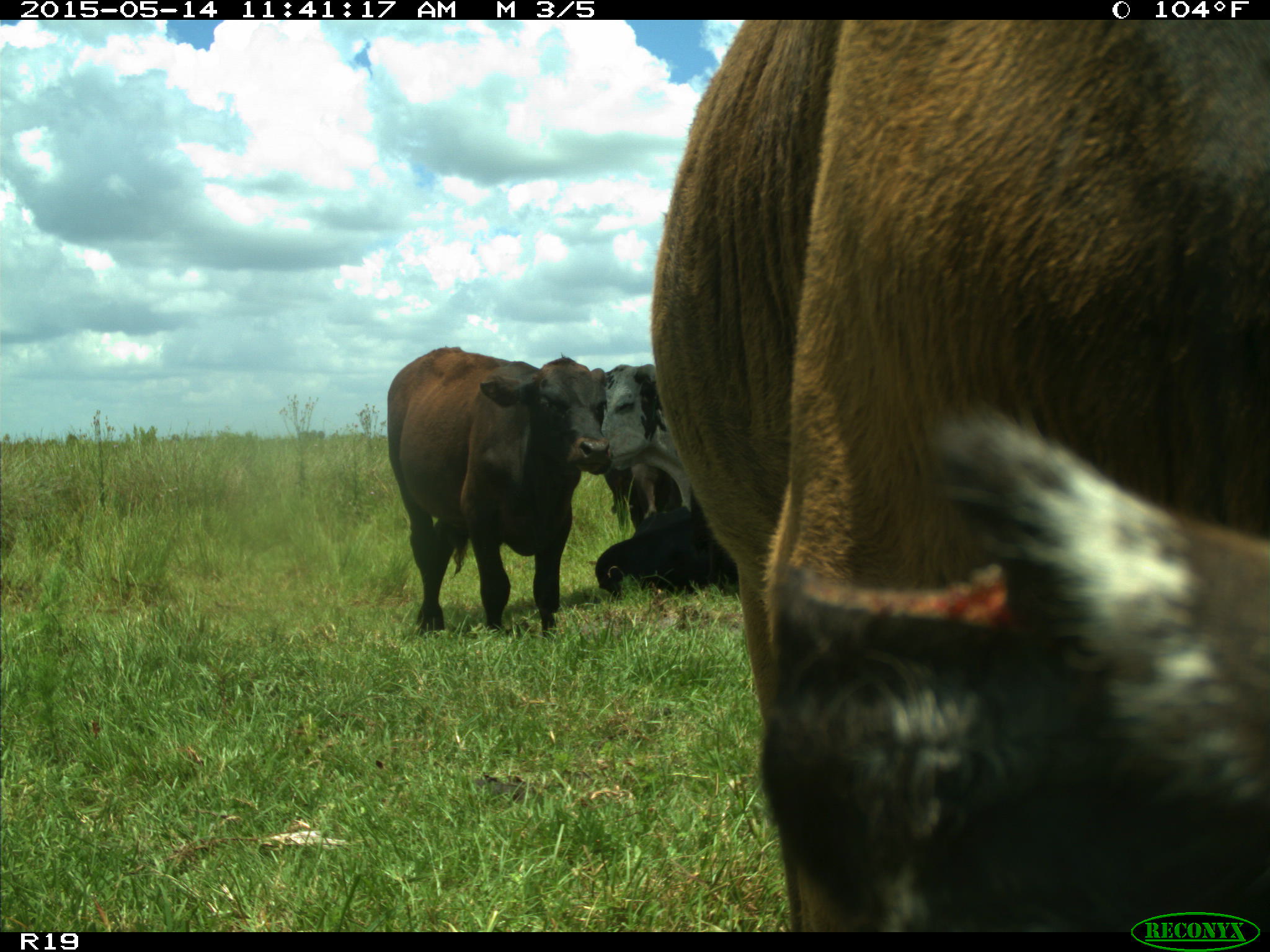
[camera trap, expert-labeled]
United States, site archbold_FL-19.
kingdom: Animalia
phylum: Chordata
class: Mammalia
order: Artiodactyla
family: Bovidae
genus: Bos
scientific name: Bos taurus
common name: domestic cow